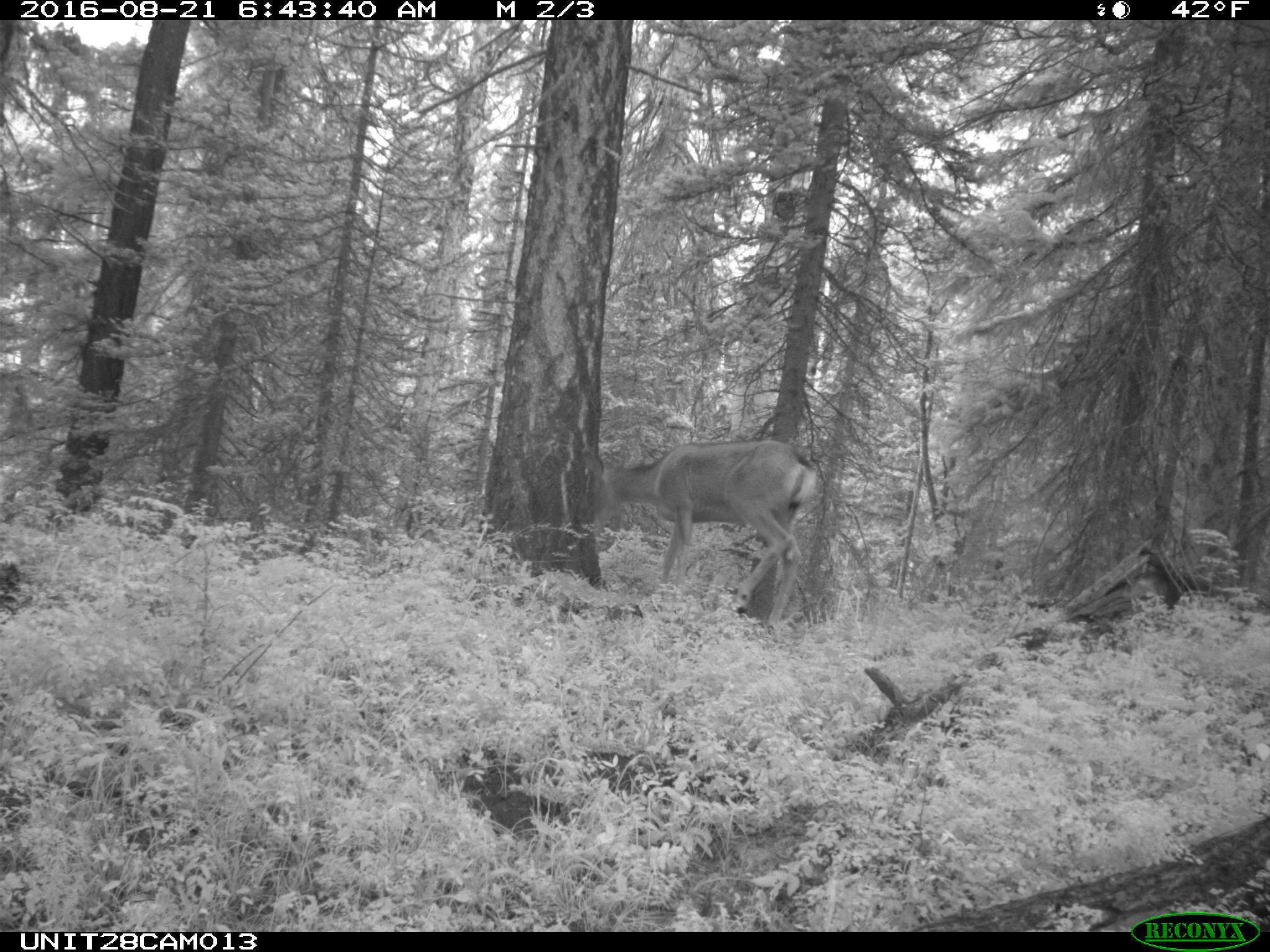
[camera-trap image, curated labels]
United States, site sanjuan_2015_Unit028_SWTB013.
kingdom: Animalia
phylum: Chordata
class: Mammalia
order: Artiodactyla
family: Cervidae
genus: Odocoileus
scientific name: Odocoileus hemionus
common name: mule deer